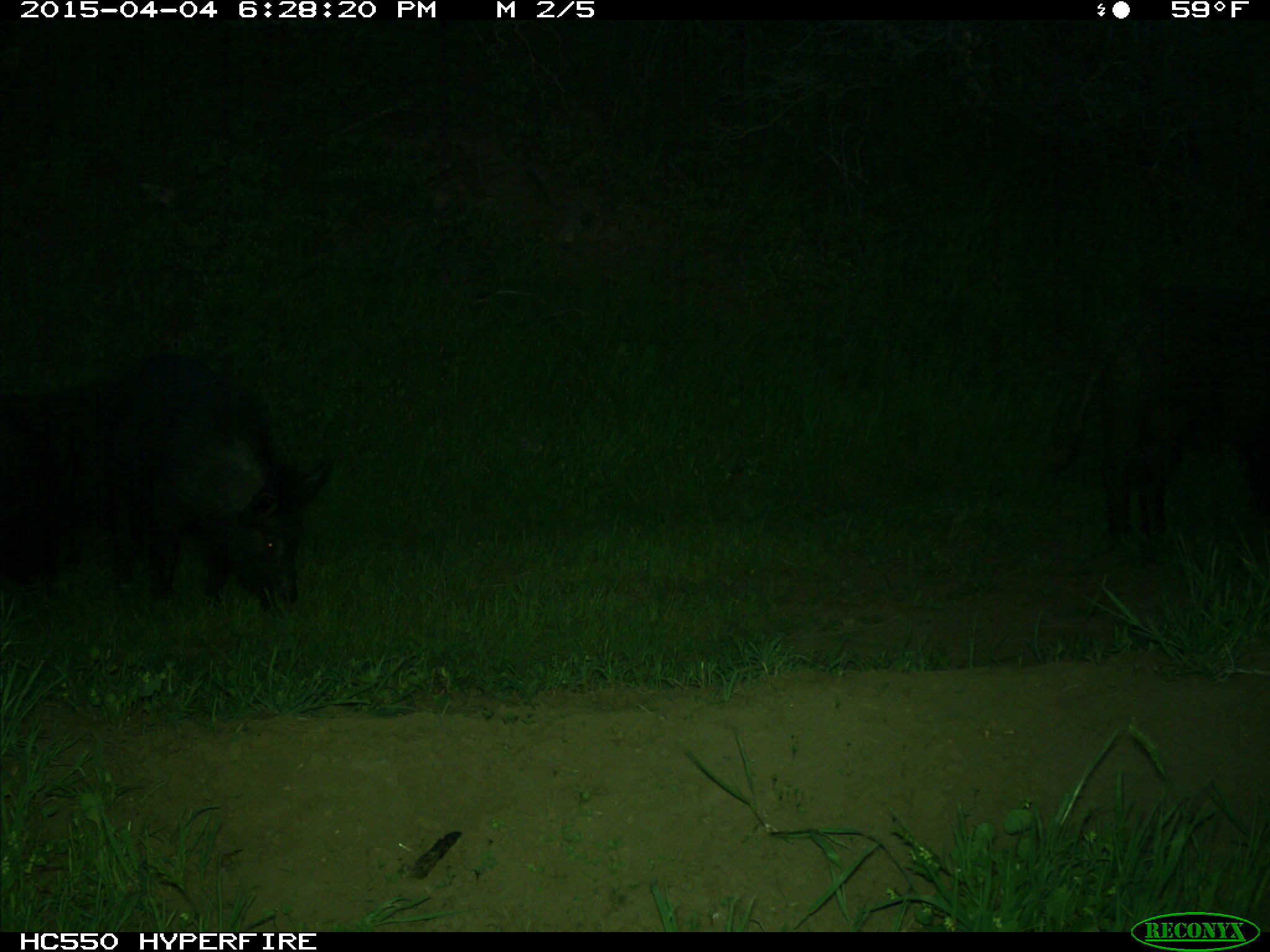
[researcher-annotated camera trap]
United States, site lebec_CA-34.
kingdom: Animalia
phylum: Chordata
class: Mammalia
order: Artiodactyla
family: Suidae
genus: Sus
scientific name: Sus scrofa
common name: wild boar